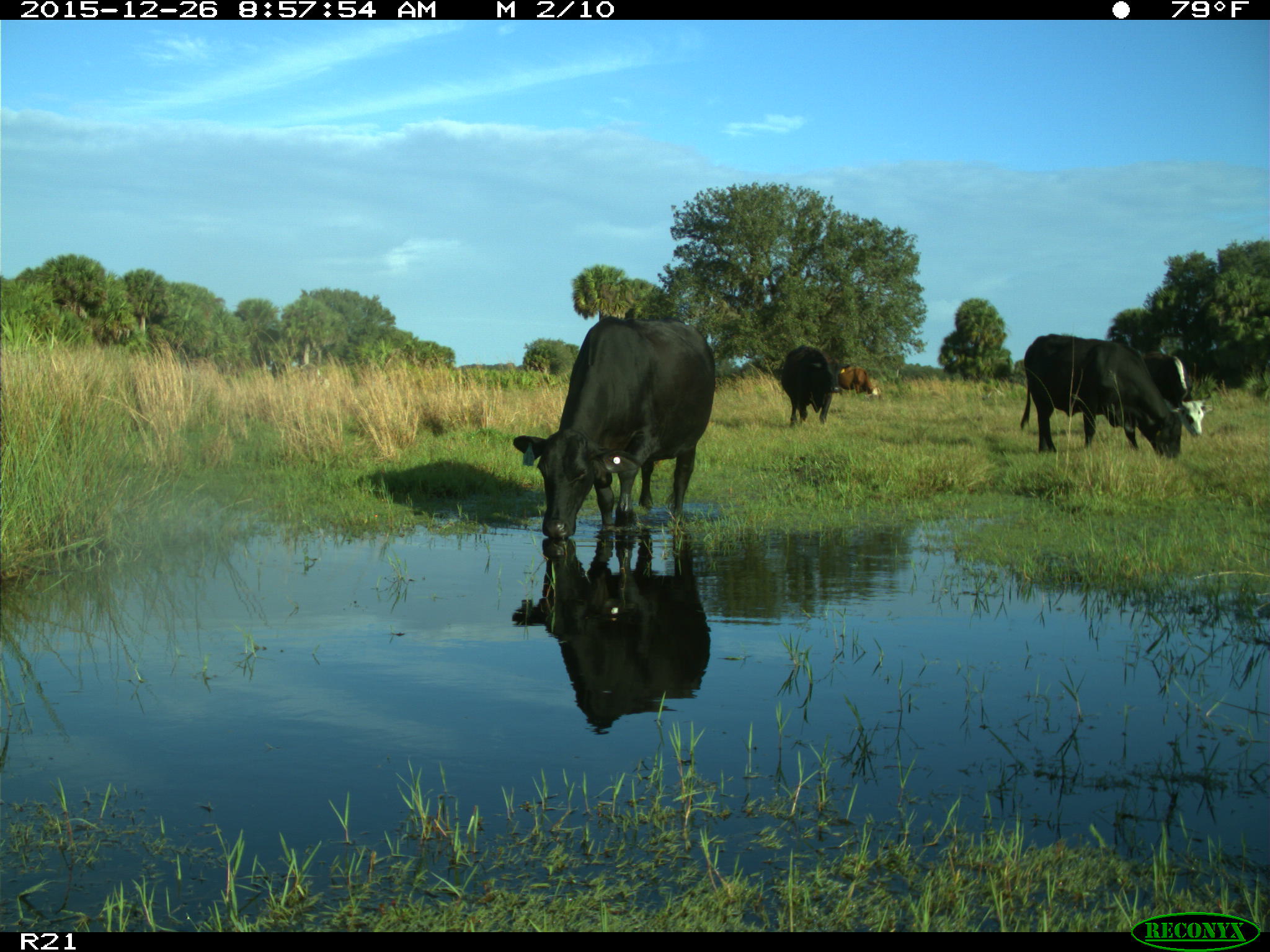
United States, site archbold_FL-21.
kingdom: Animalia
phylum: Chordata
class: Mammalia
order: Artiodactyla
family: Bovidae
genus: Bos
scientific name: Bos taurus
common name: domestic cow